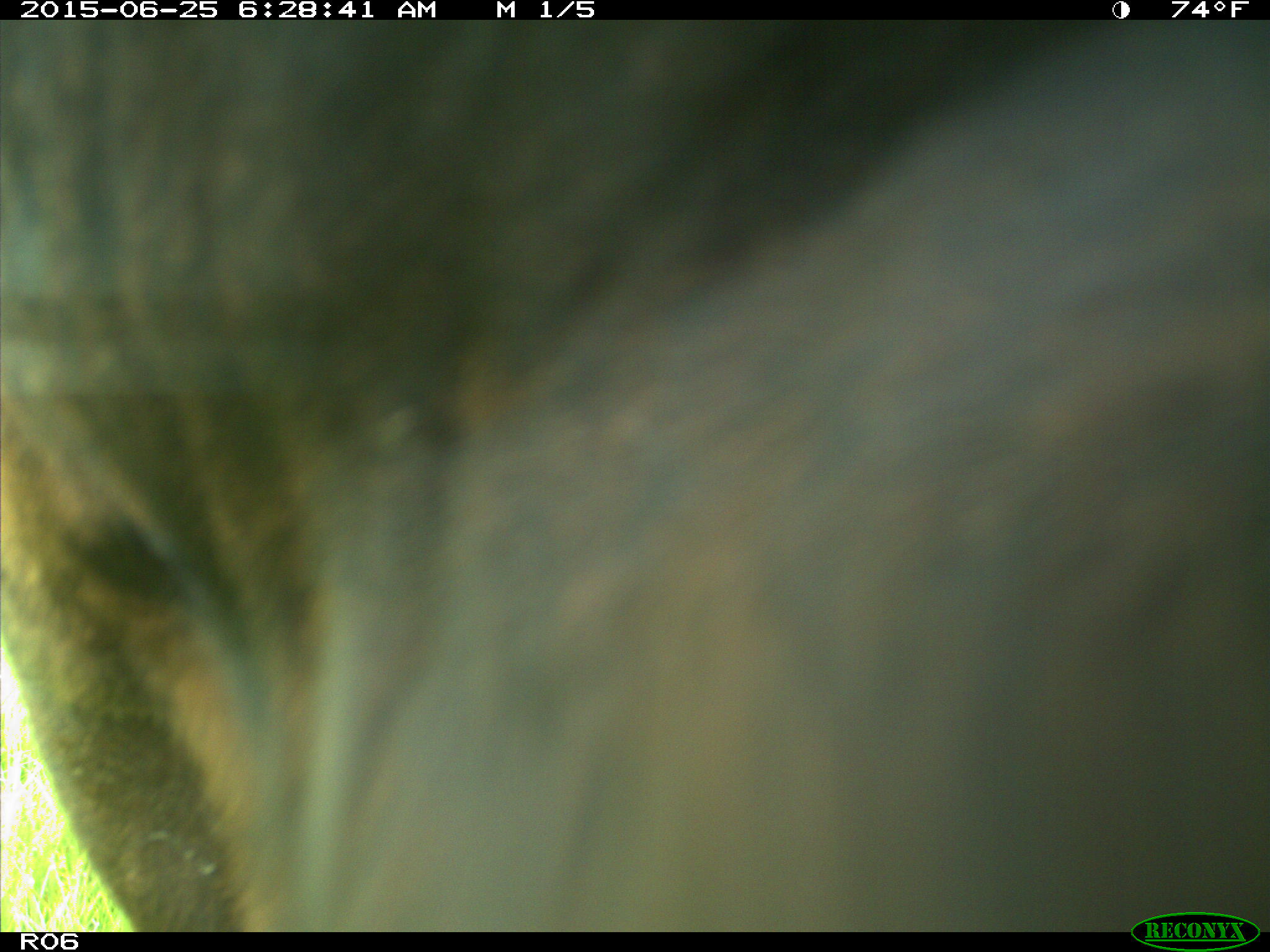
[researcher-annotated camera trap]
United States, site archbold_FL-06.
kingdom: Animalia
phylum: Chordata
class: Mammalia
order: Artiodactyla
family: Bovidae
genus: Bos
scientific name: Bos taurus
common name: domestic cow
Bos taurus (domestic cow).